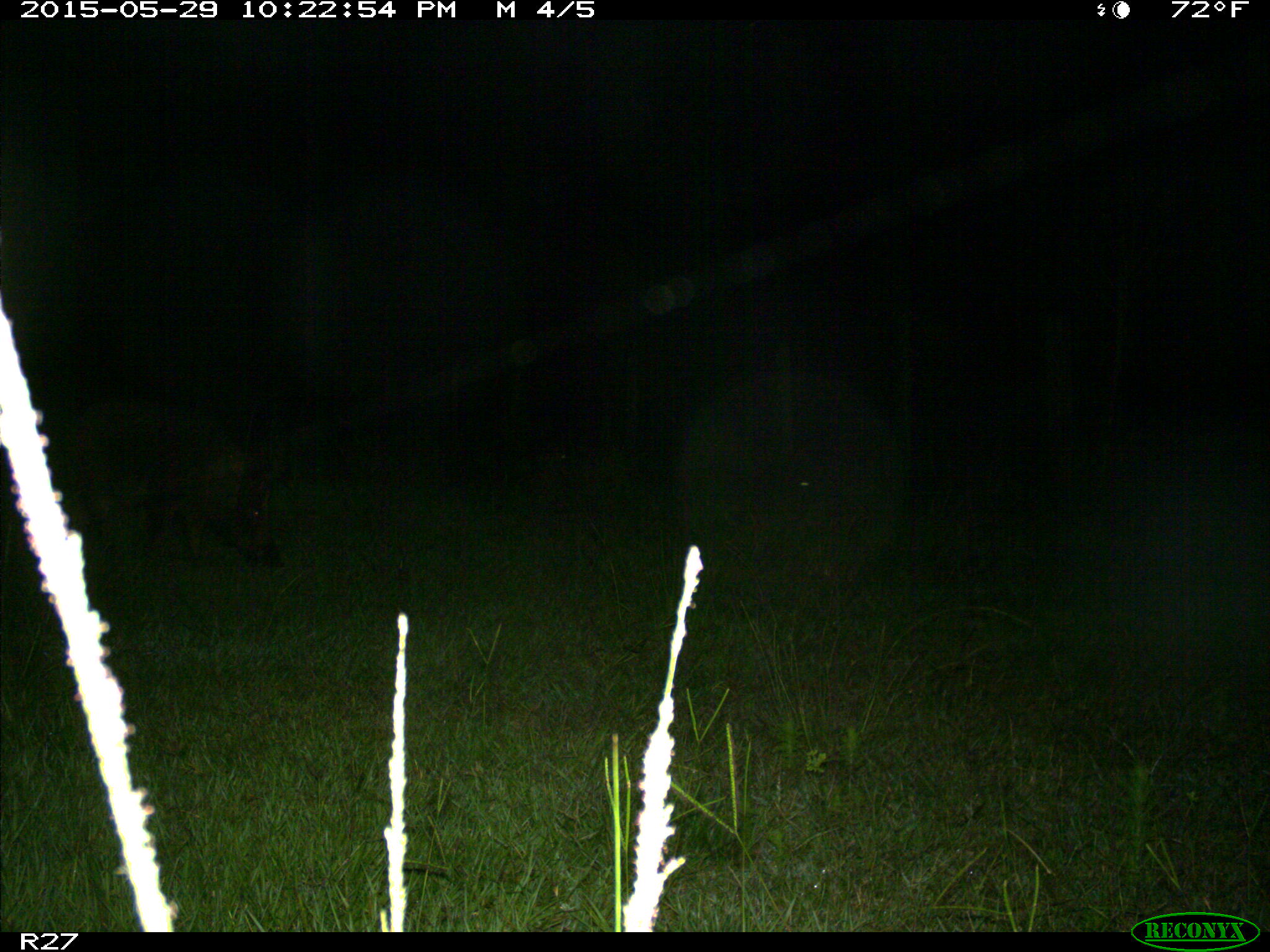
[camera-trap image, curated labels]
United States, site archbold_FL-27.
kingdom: Animalia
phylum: Chordata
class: Mammalia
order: Artiodactyla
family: Suidae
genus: Sus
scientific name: Sus scrofa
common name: wild boar